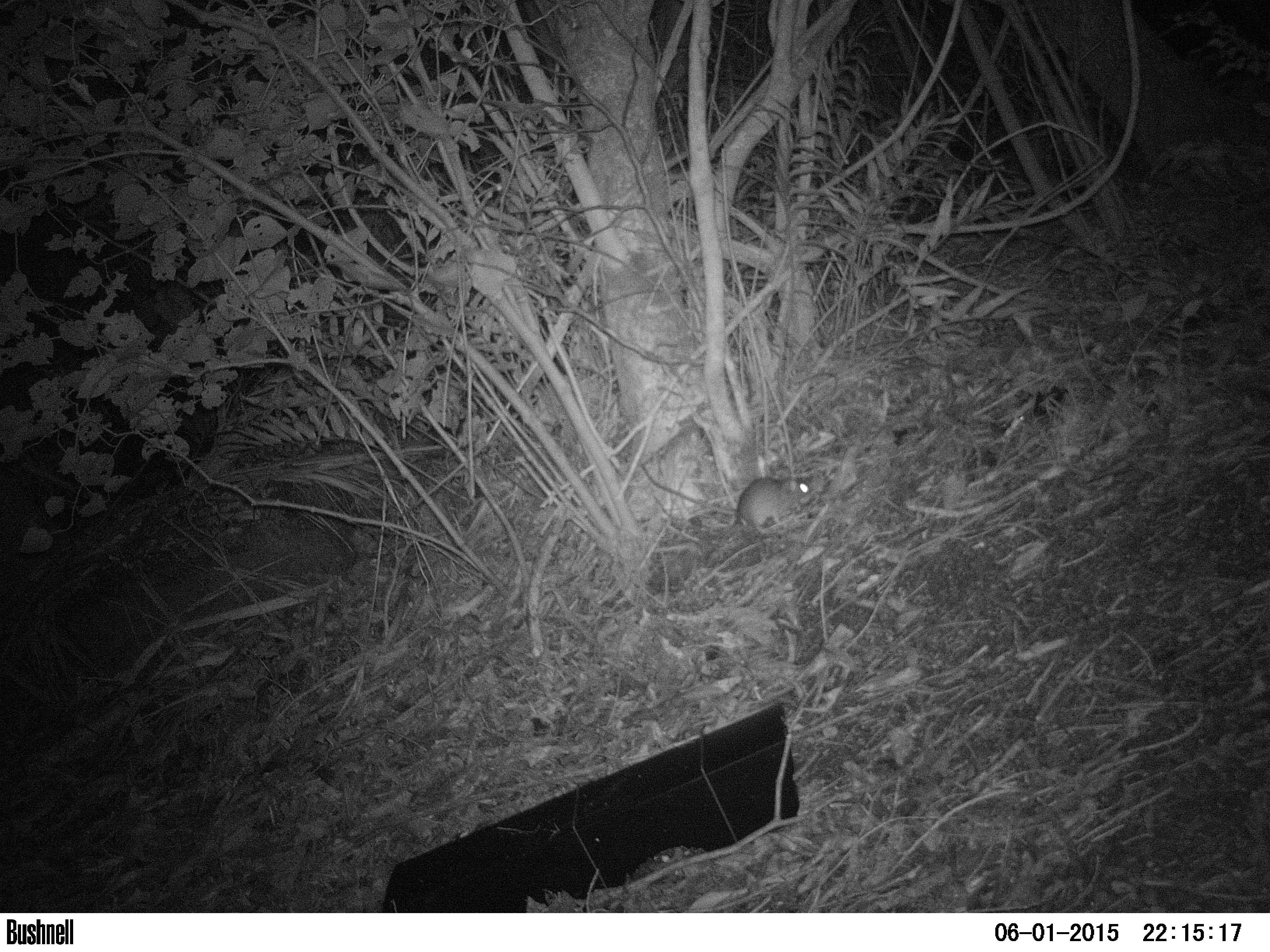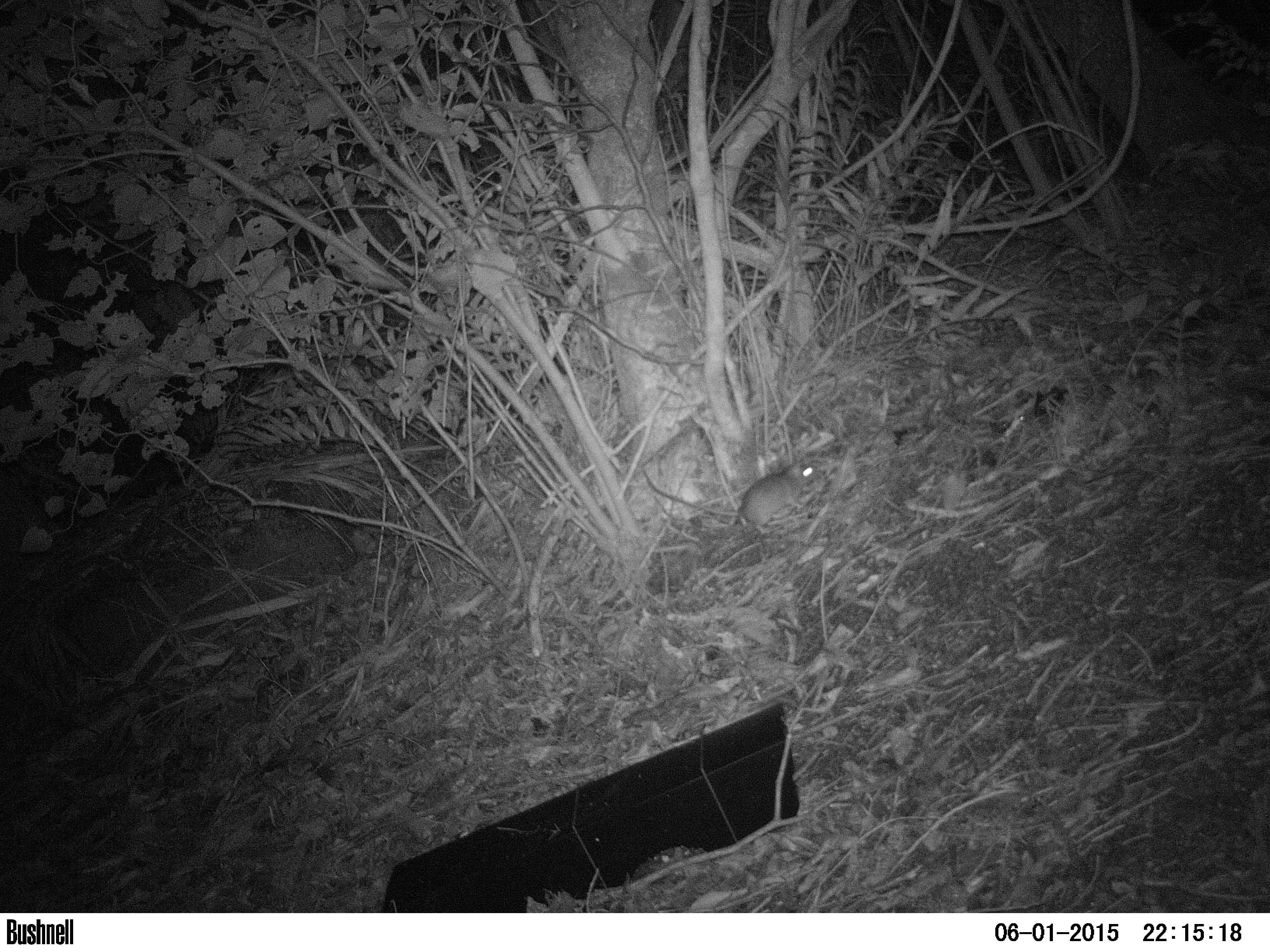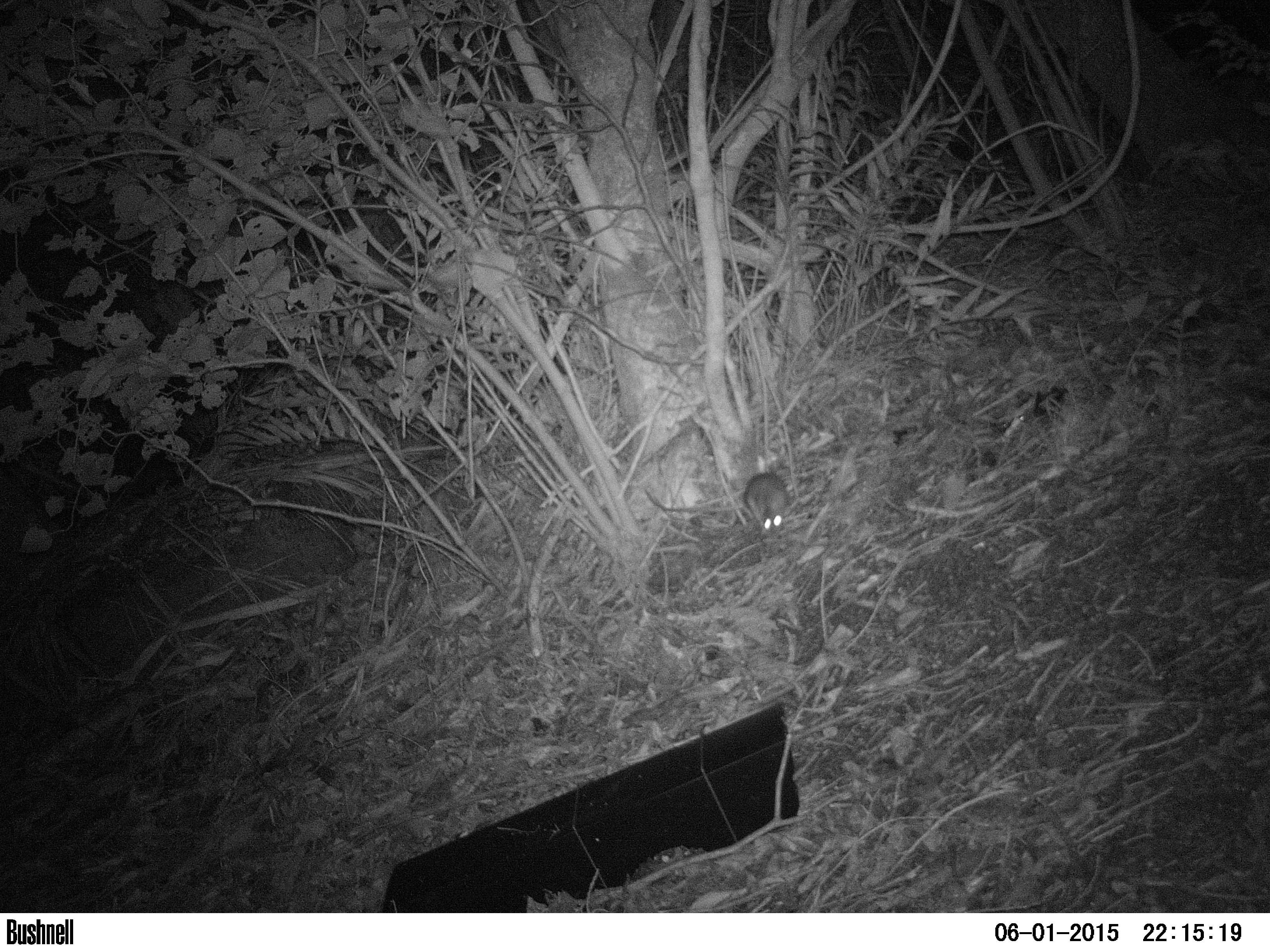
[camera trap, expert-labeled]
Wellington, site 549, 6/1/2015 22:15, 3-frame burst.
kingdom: Animalia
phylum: Chordata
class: Mammalia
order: Rodentia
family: Muridae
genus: Rattus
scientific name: Rattus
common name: rat